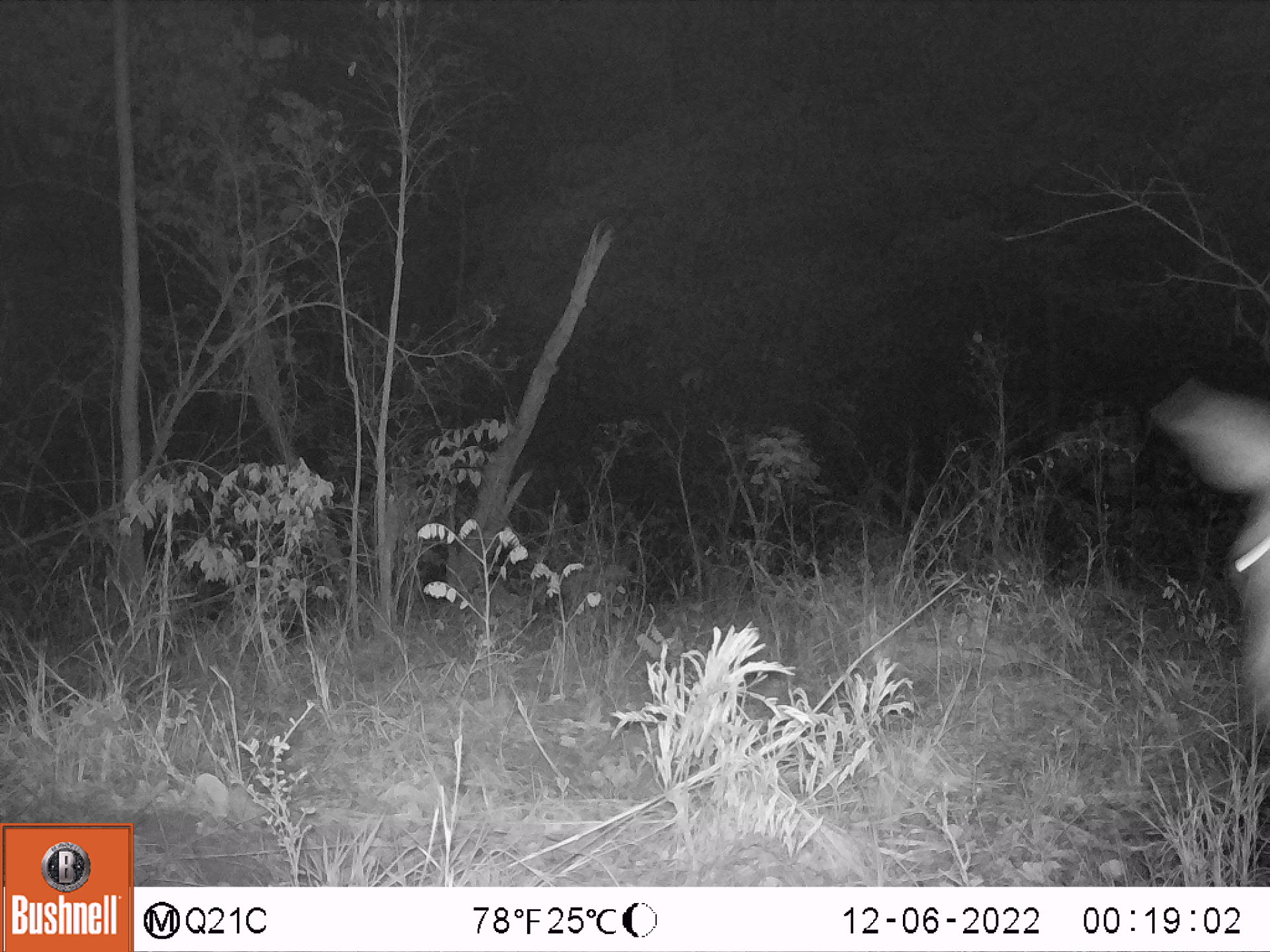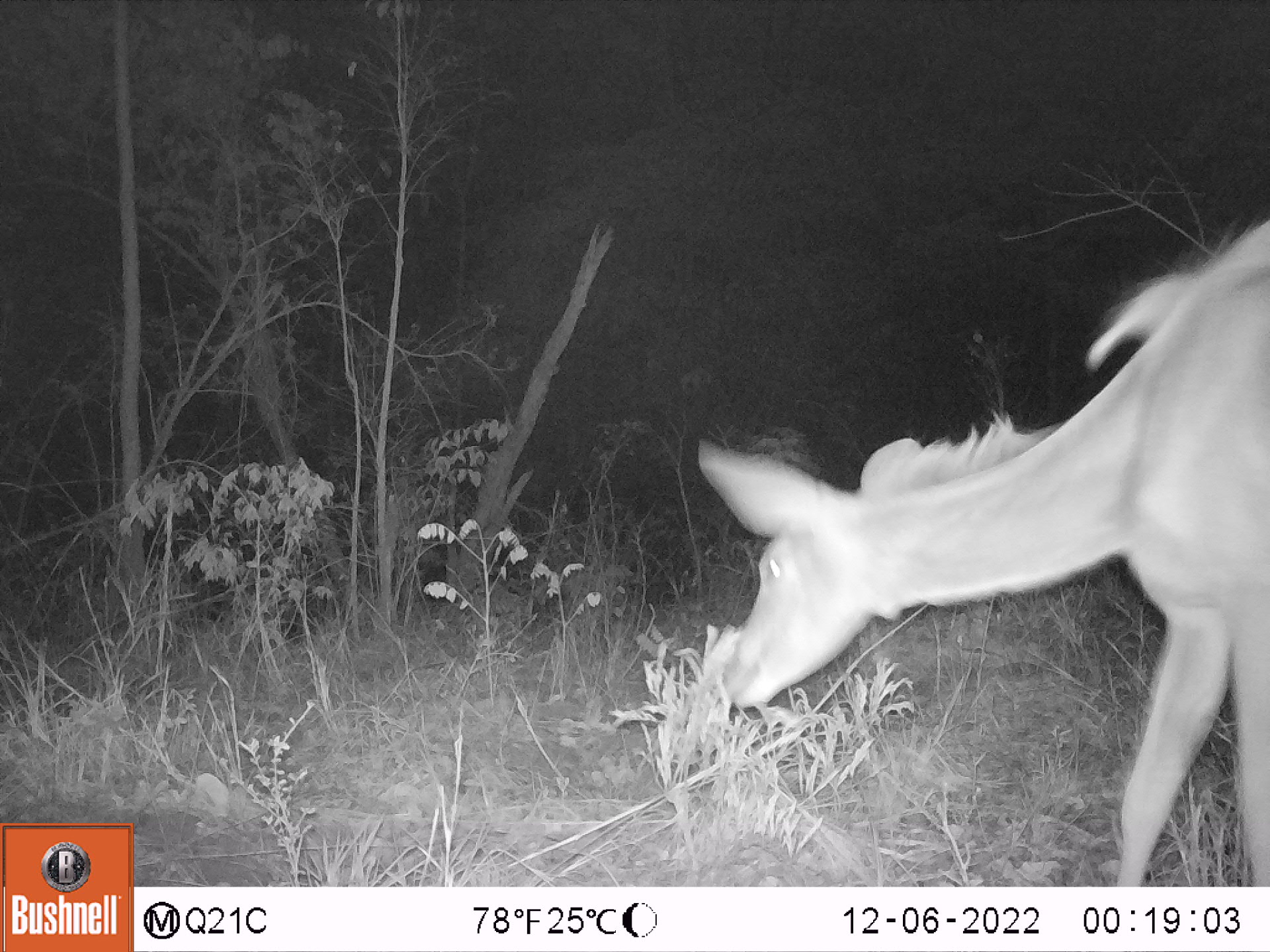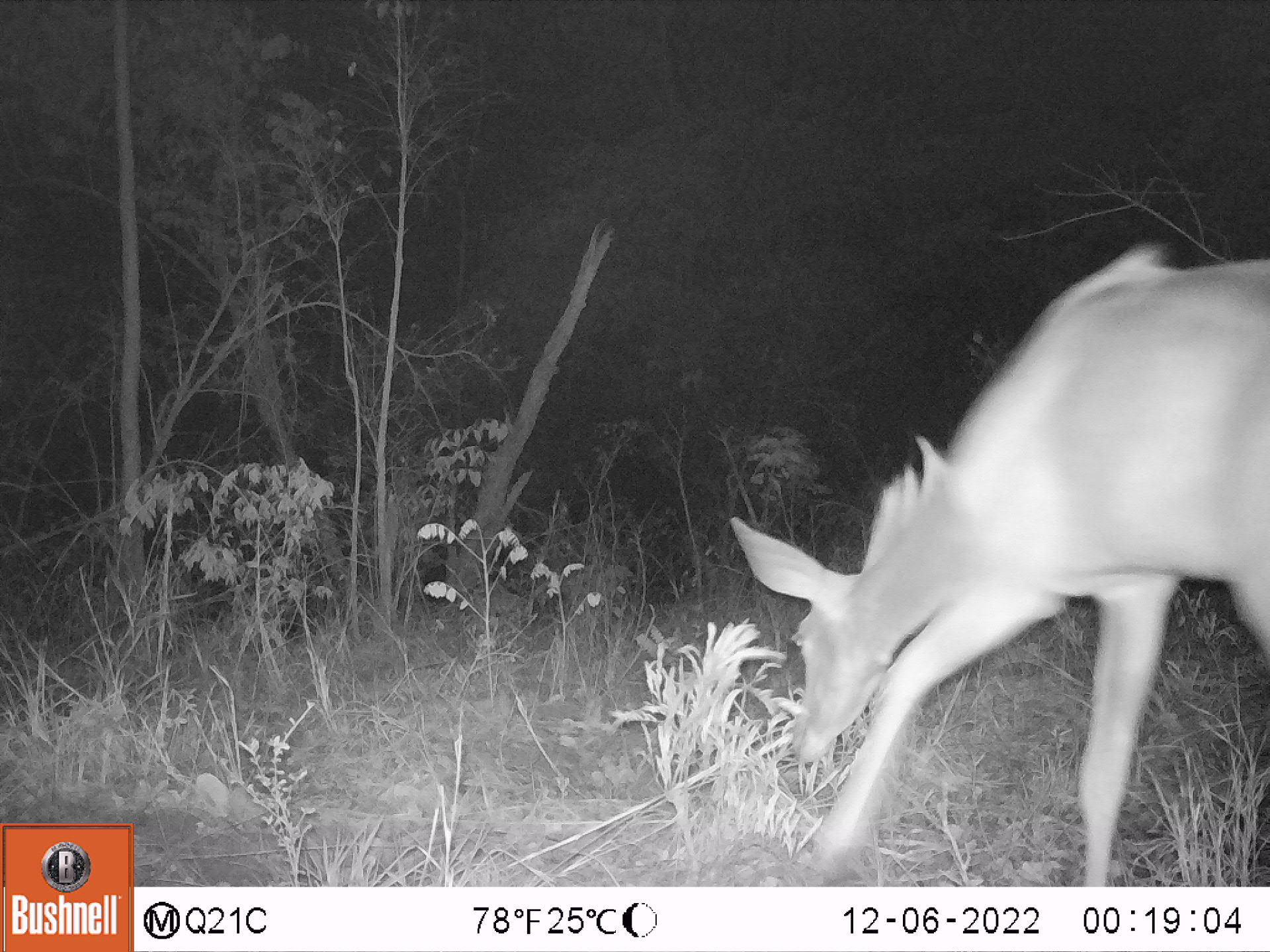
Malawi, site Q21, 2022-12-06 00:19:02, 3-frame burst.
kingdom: Animalia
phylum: Chordata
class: Mammalia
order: Artiodactyla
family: Bovidae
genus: Tragelaphus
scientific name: Tragelaphus strepsiceros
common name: greater kudu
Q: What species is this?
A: Greater kudu (Tragelaphus strepsiceros).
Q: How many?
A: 1.